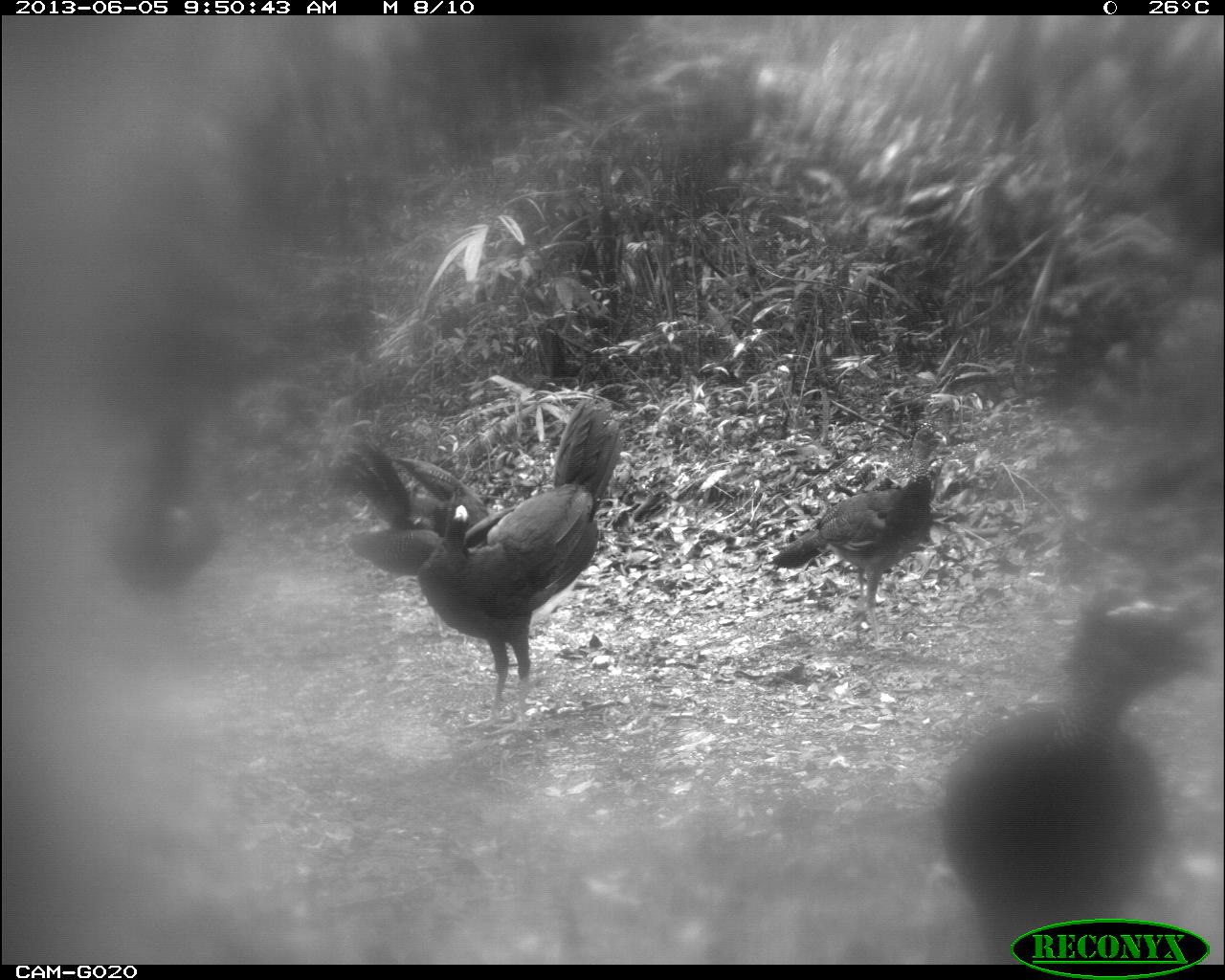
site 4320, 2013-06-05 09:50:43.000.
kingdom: Animalia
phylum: Chordata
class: Aves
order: Galliformes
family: Cracidae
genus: Crax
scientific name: Crax rubra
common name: great curassow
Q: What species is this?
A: Crax rubra (great curassow).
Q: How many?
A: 4.